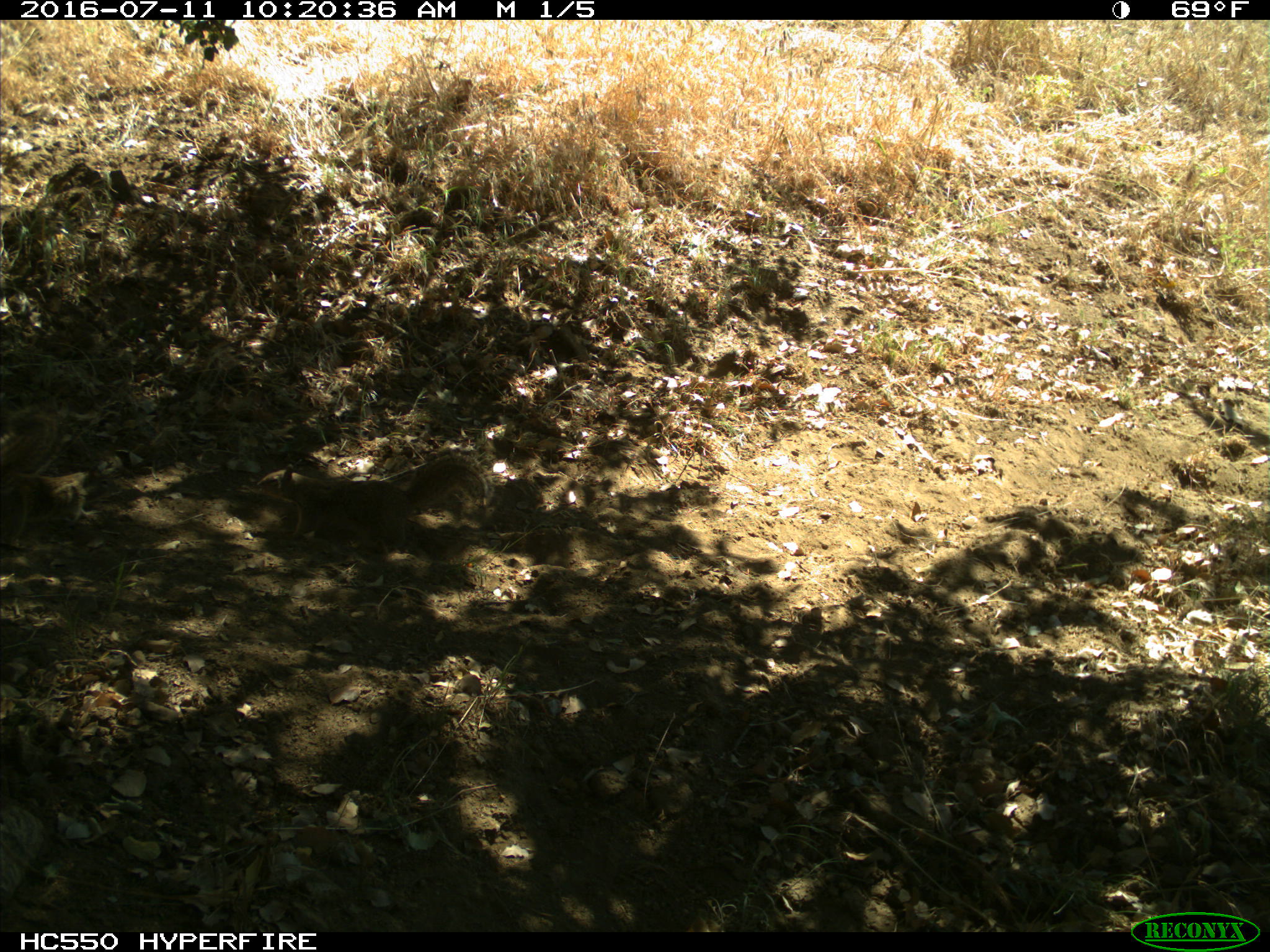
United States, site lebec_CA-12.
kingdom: Animalia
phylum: Chordata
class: Mammalia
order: Rodentia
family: Sciuridae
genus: Otospermophilus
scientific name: Otospermophilus beecheyi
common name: california ground squirrel